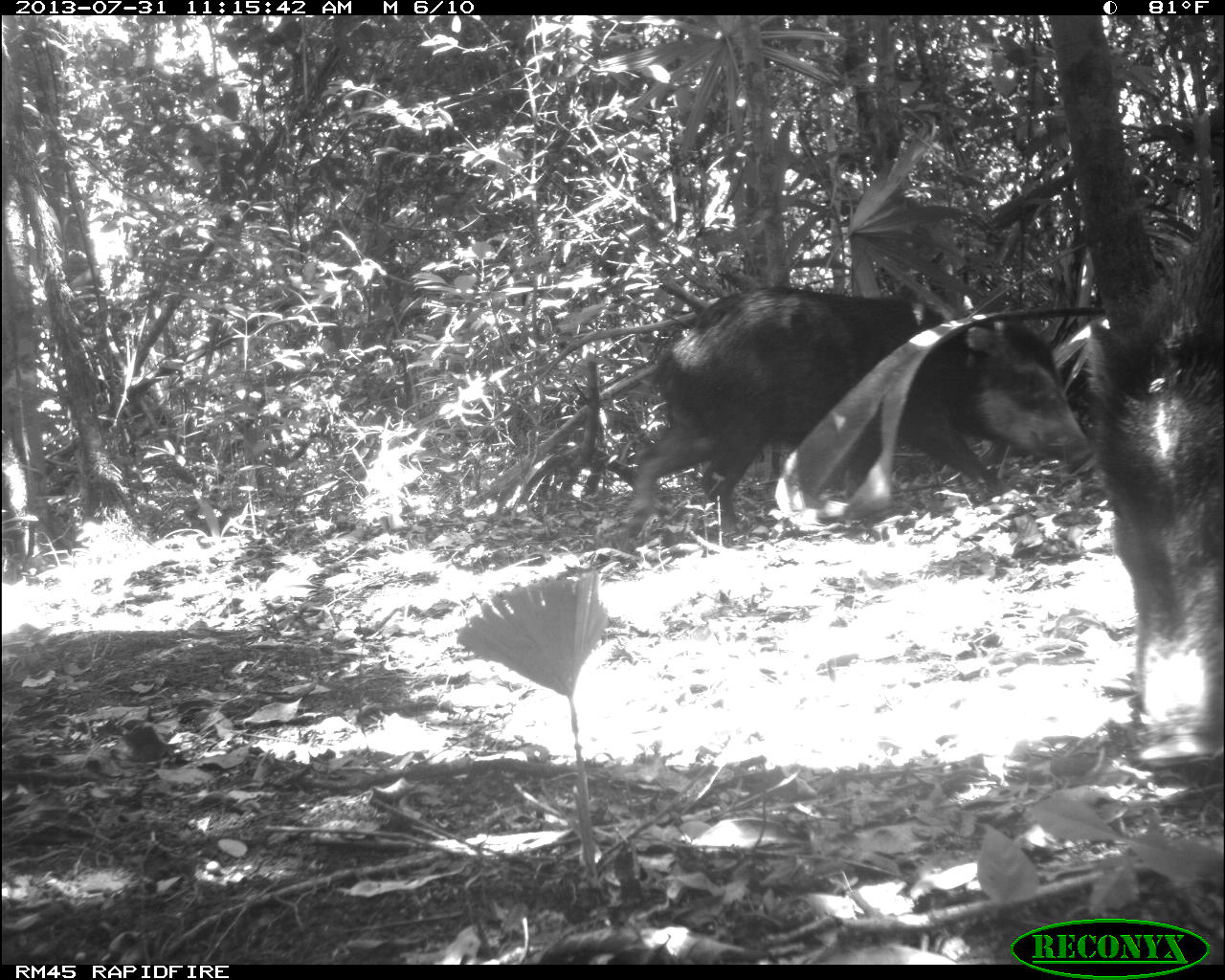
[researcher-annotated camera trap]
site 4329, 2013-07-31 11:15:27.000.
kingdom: Animalia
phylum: Chordata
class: Mammalia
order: Artiodactyla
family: Tayassuidae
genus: Tayassu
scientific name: Tayassu pecari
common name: white-lipped peccary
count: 10